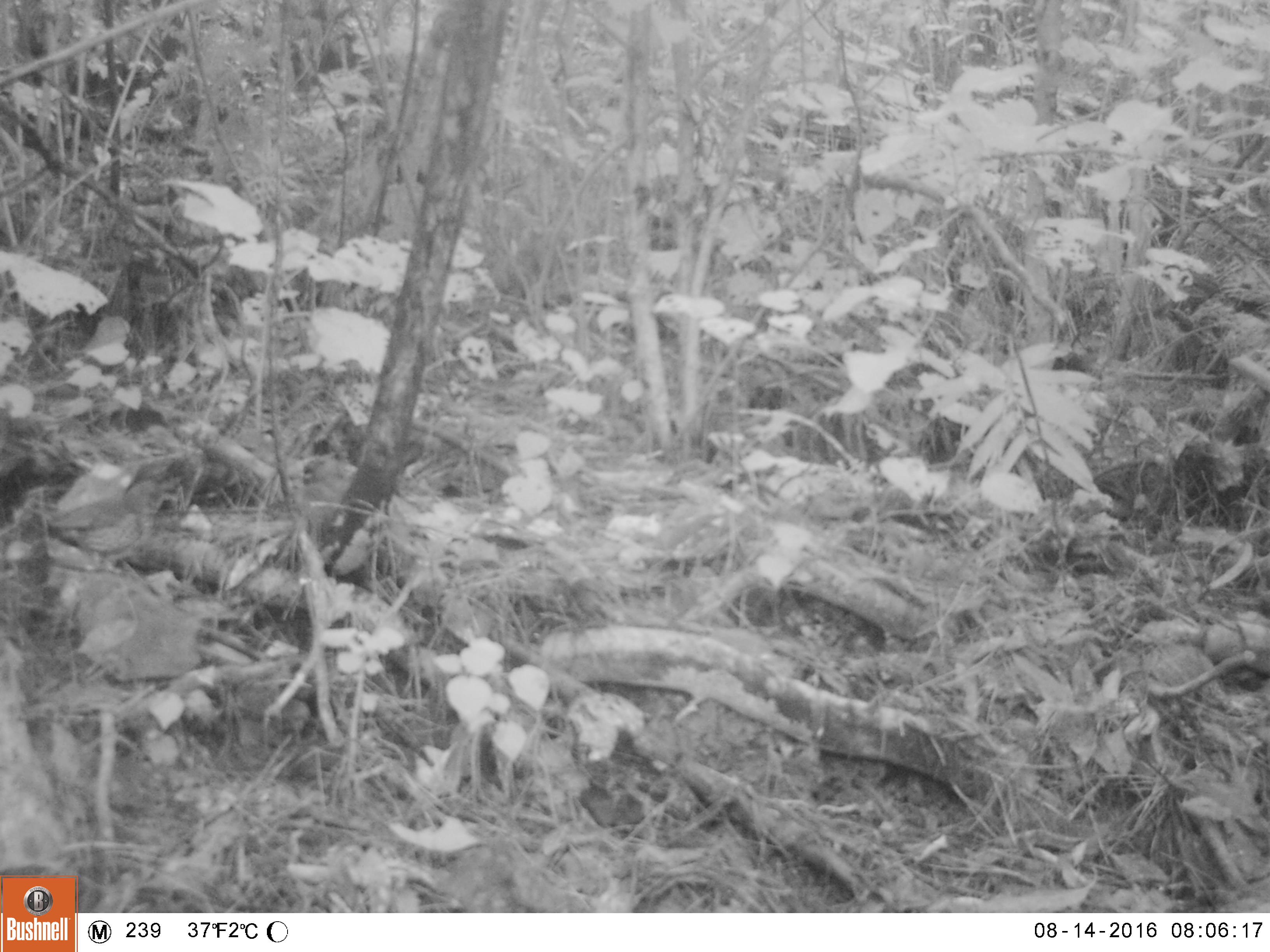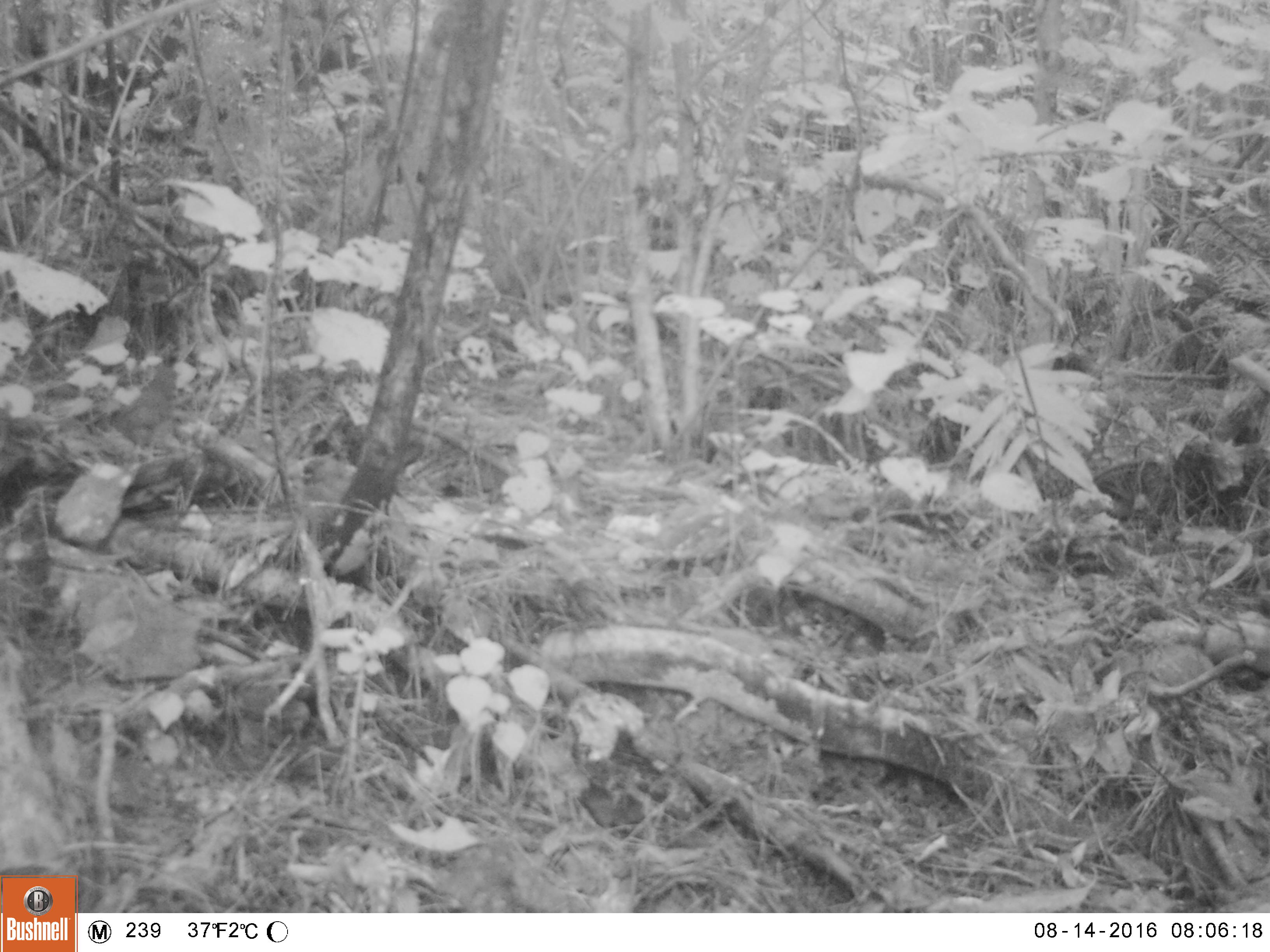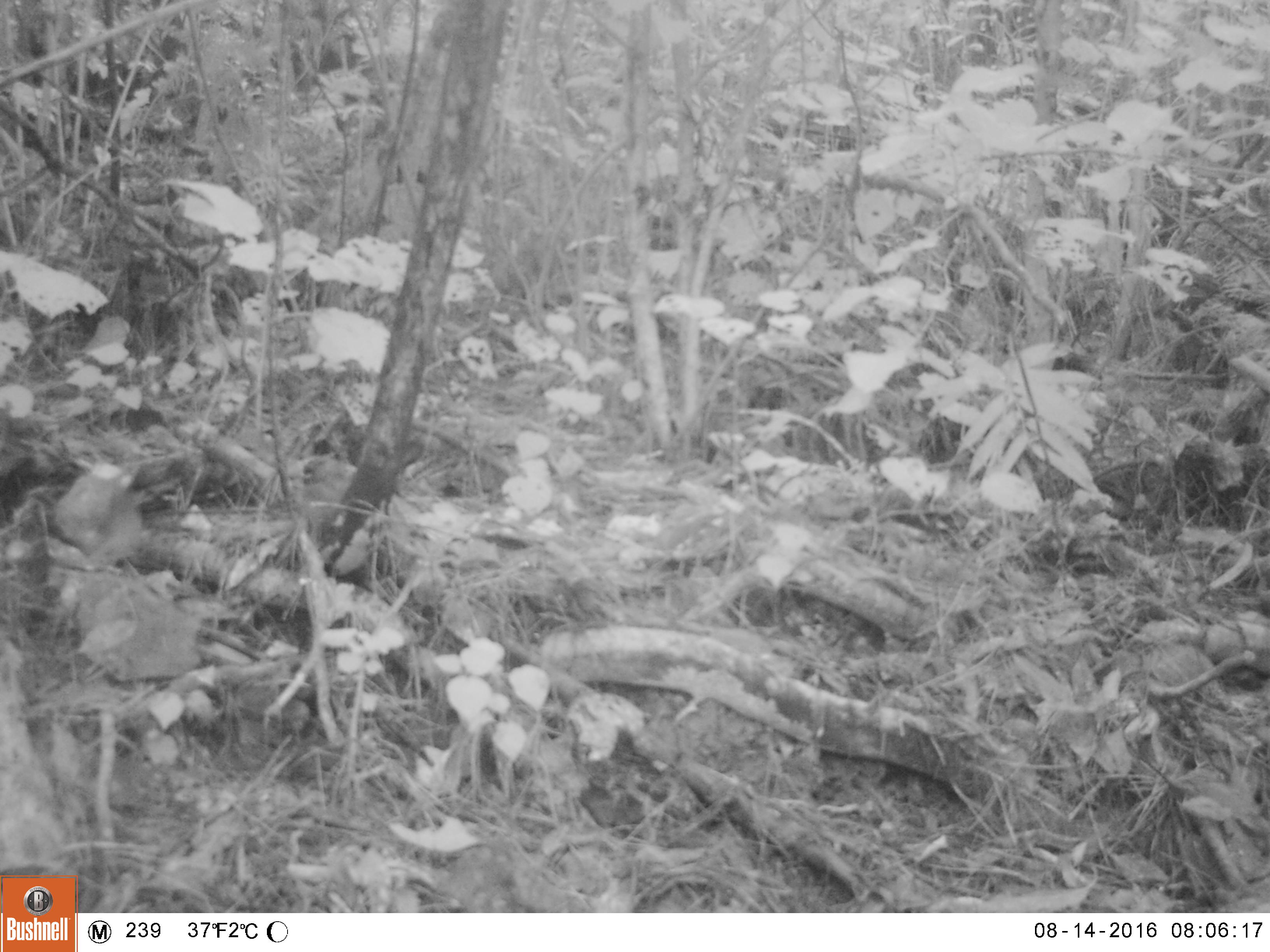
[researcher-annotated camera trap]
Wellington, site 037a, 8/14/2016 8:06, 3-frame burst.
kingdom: Animalia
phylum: Chordata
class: Aves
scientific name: Aves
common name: bird